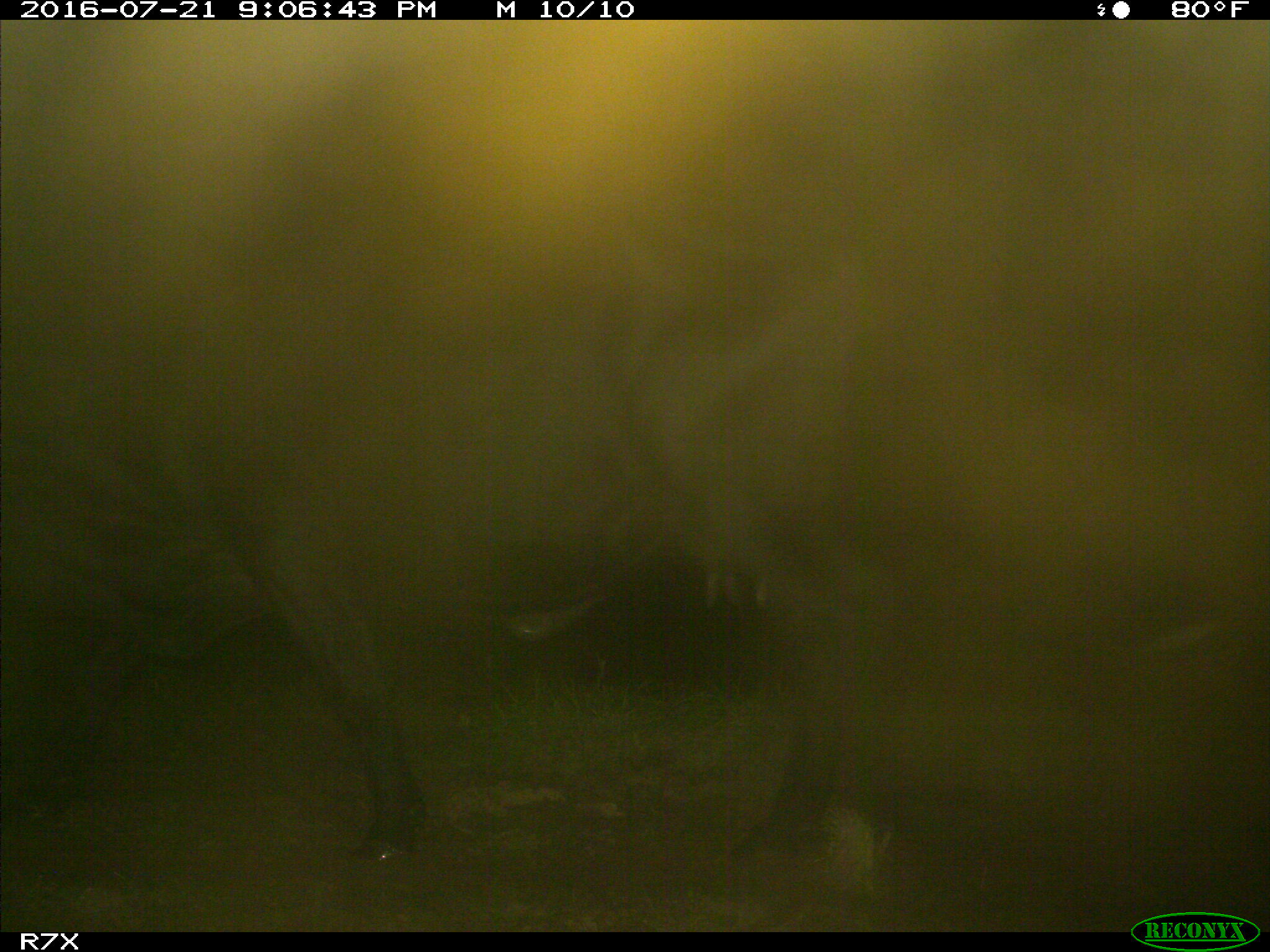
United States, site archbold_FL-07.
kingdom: Animalia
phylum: Chordata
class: Mammalia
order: Artiodactyla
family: Bovidae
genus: Bos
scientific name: Bos taurus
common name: domestic cow